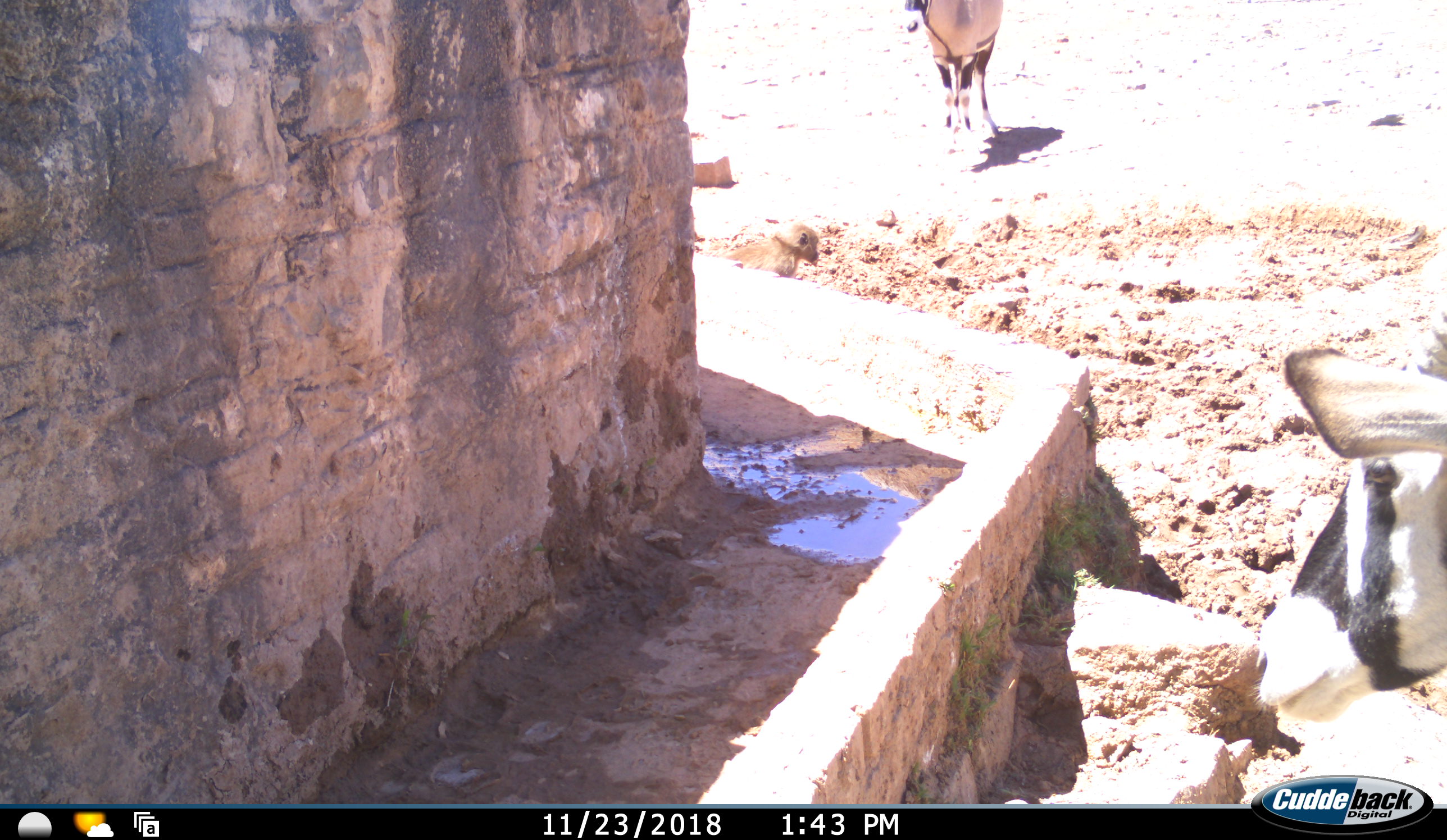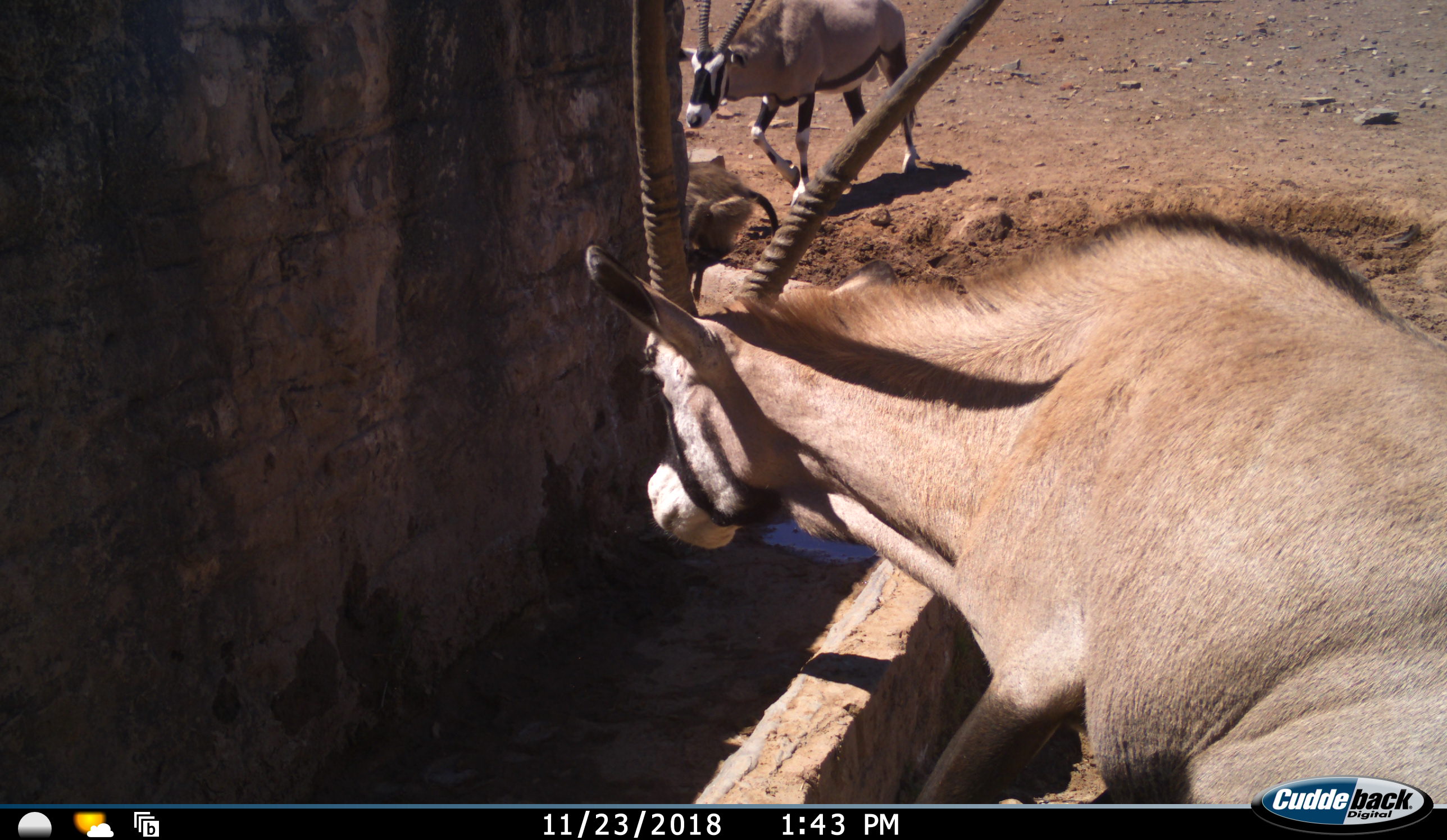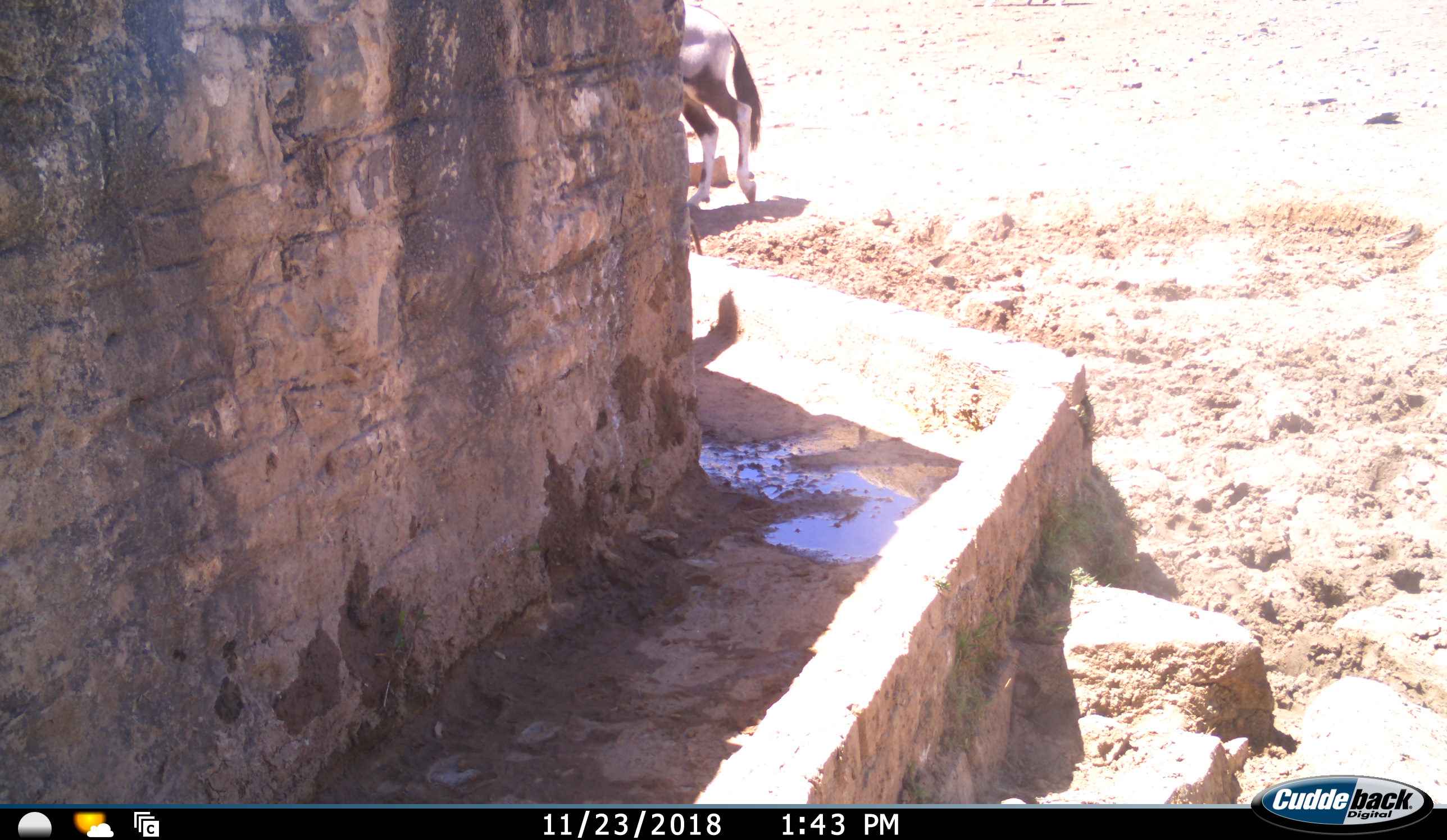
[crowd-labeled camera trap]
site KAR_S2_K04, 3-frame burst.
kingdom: Animalia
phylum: Chordata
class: Mammalia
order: Artiodactyla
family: Bovidae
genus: Oryx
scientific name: Oryx gazella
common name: gemsbok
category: oryx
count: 2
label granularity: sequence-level